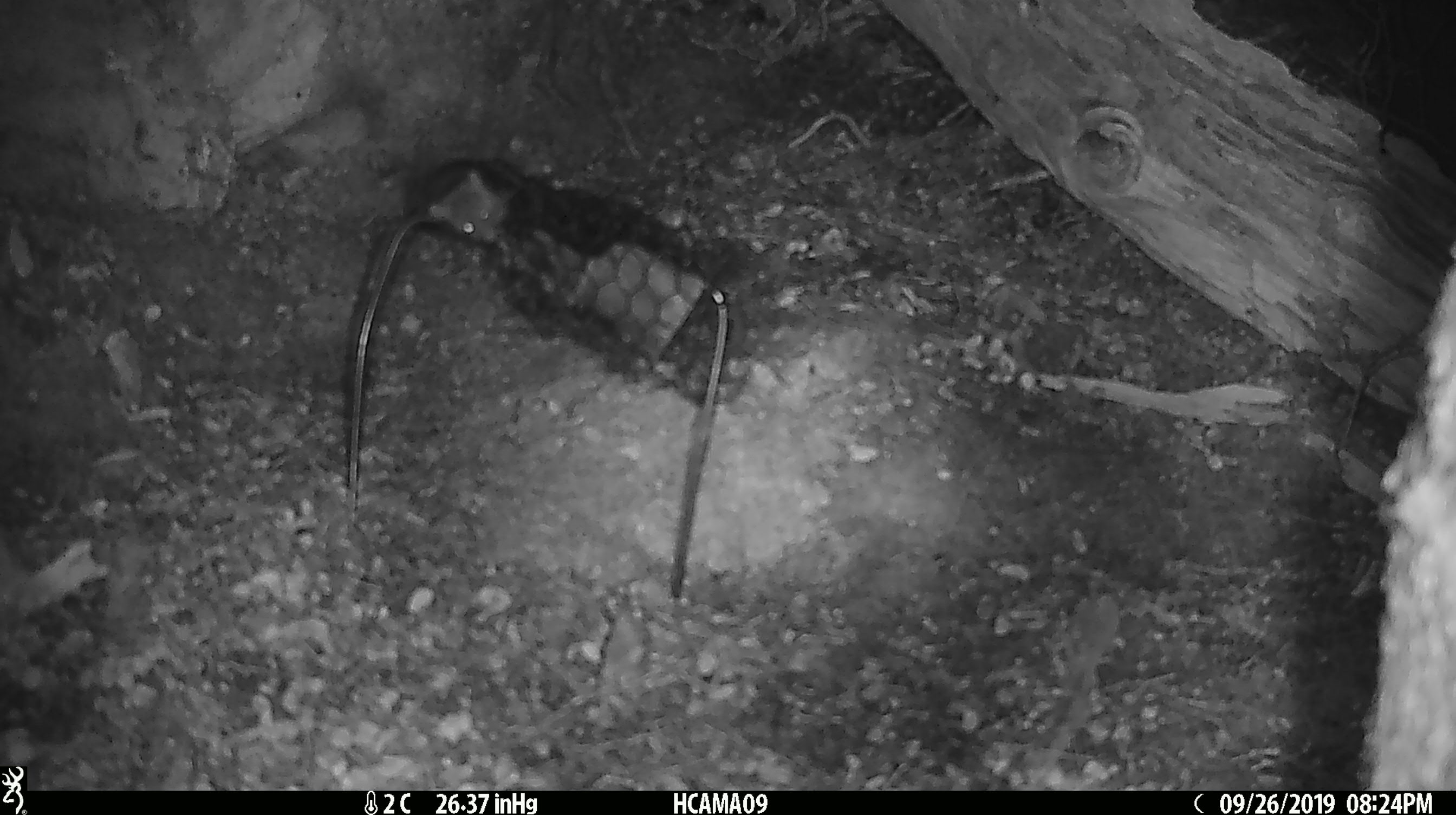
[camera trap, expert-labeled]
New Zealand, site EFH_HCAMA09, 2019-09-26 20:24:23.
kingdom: Animalia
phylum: Chordata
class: Mammalia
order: Rodentia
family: Muridae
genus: Mus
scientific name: Mus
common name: mouse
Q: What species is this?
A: Mouse (Mus).